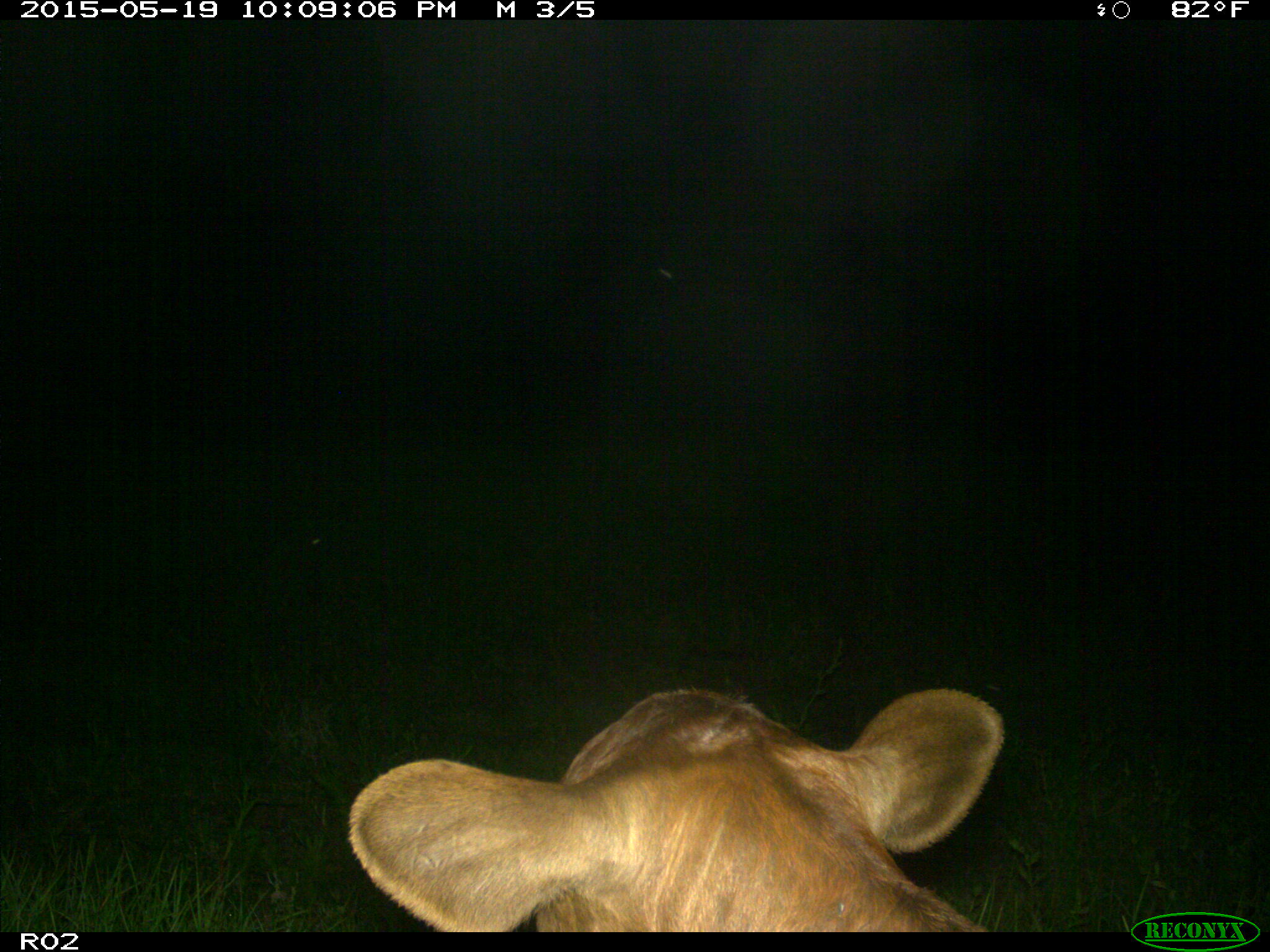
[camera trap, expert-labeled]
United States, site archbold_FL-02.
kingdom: Animalia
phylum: Chordata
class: Mammalia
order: Artiodactyla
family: Bovidae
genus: Bos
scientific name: Bos taurus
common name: domestic cow